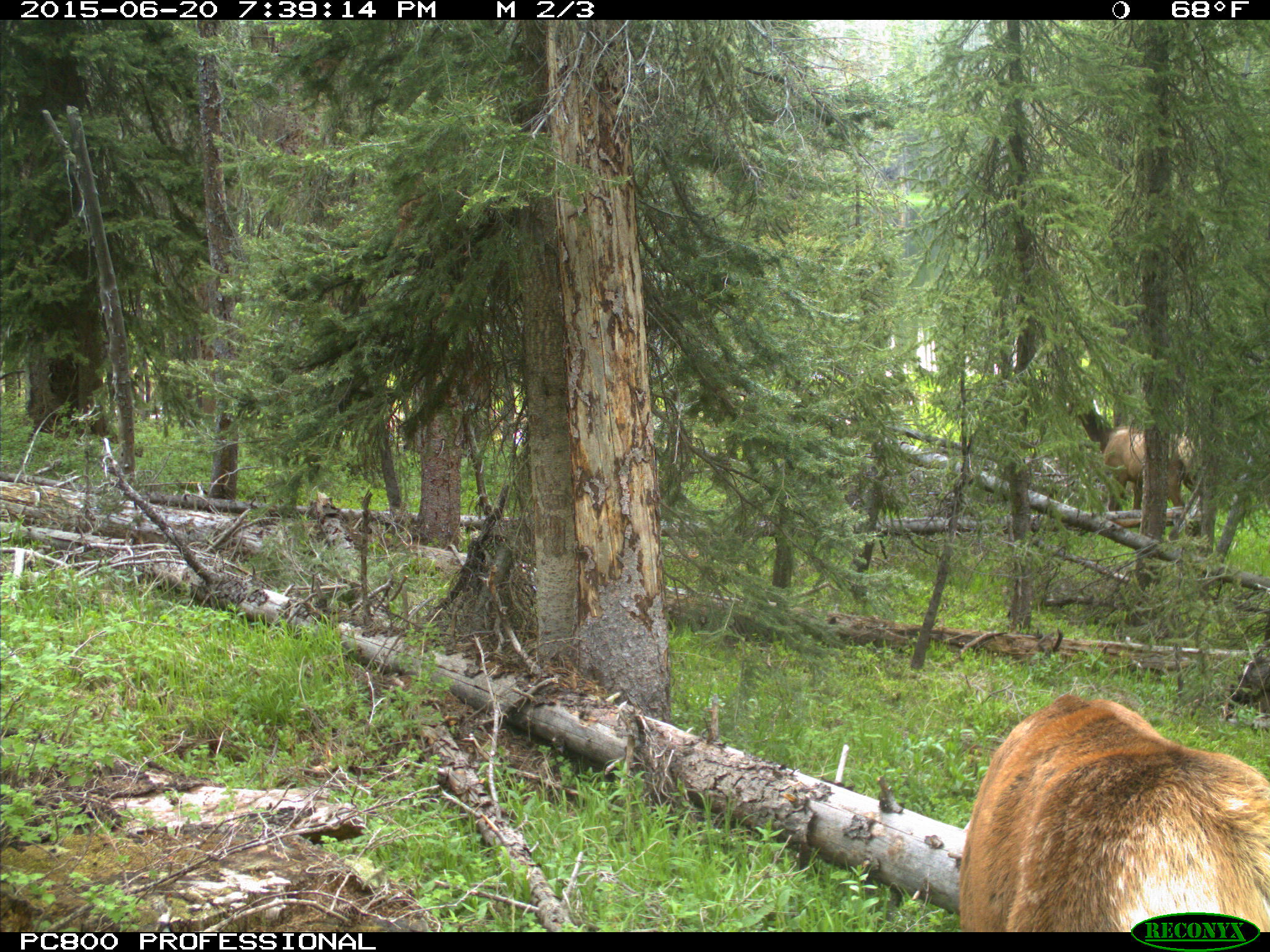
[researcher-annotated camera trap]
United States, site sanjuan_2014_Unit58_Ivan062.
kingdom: Animalia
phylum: Chordata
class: Mammalia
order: Artiodactyla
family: Cervidae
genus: Cervus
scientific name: Cervus elaphus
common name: red deer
Cervus elaphus (red deer).